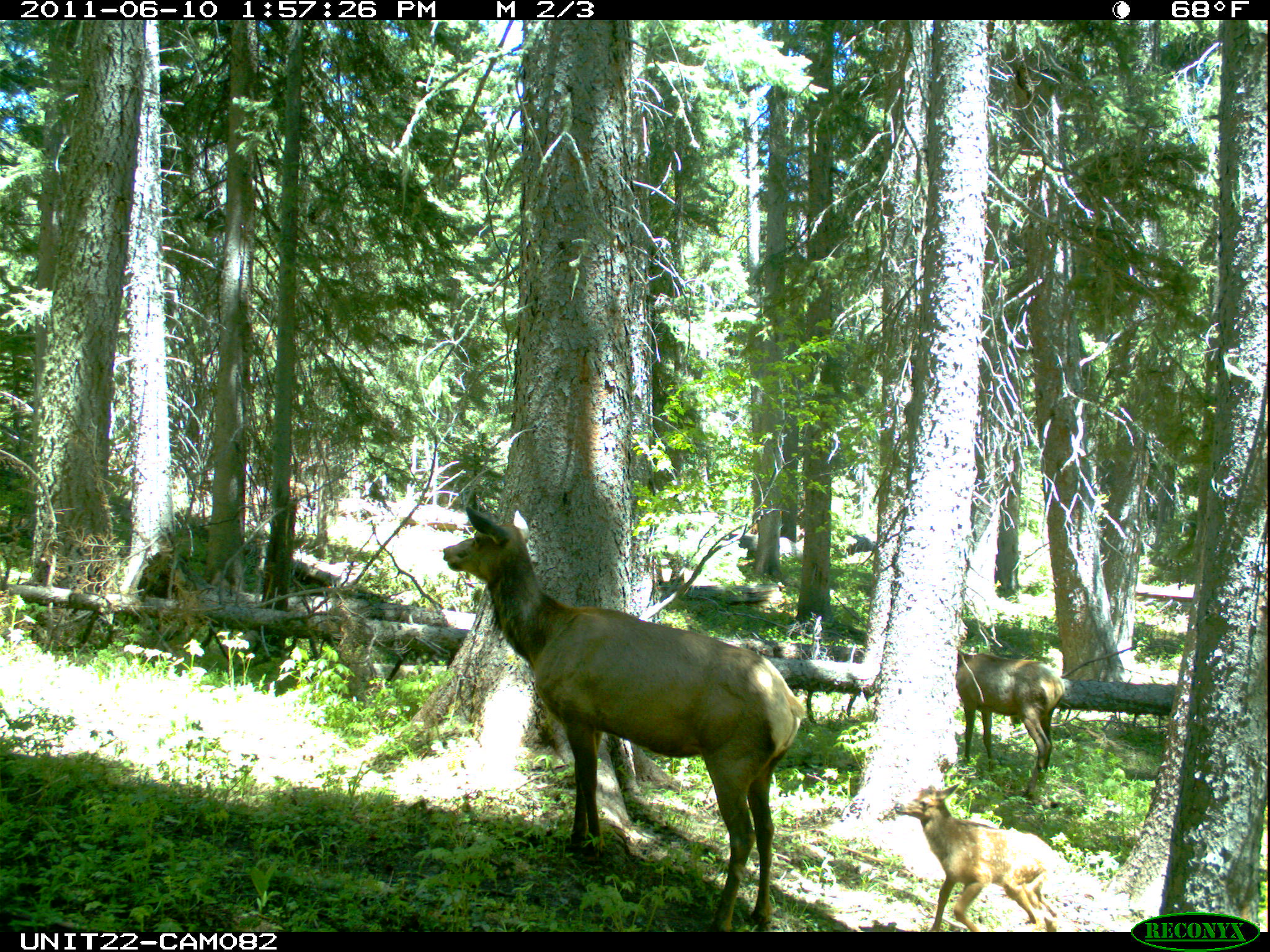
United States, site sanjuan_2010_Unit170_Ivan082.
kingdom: Animalia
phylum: Chordata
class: Mammalia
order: Artiodactyla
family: Cervidae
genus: Cervus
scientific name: Cervus elaphus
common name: red deer